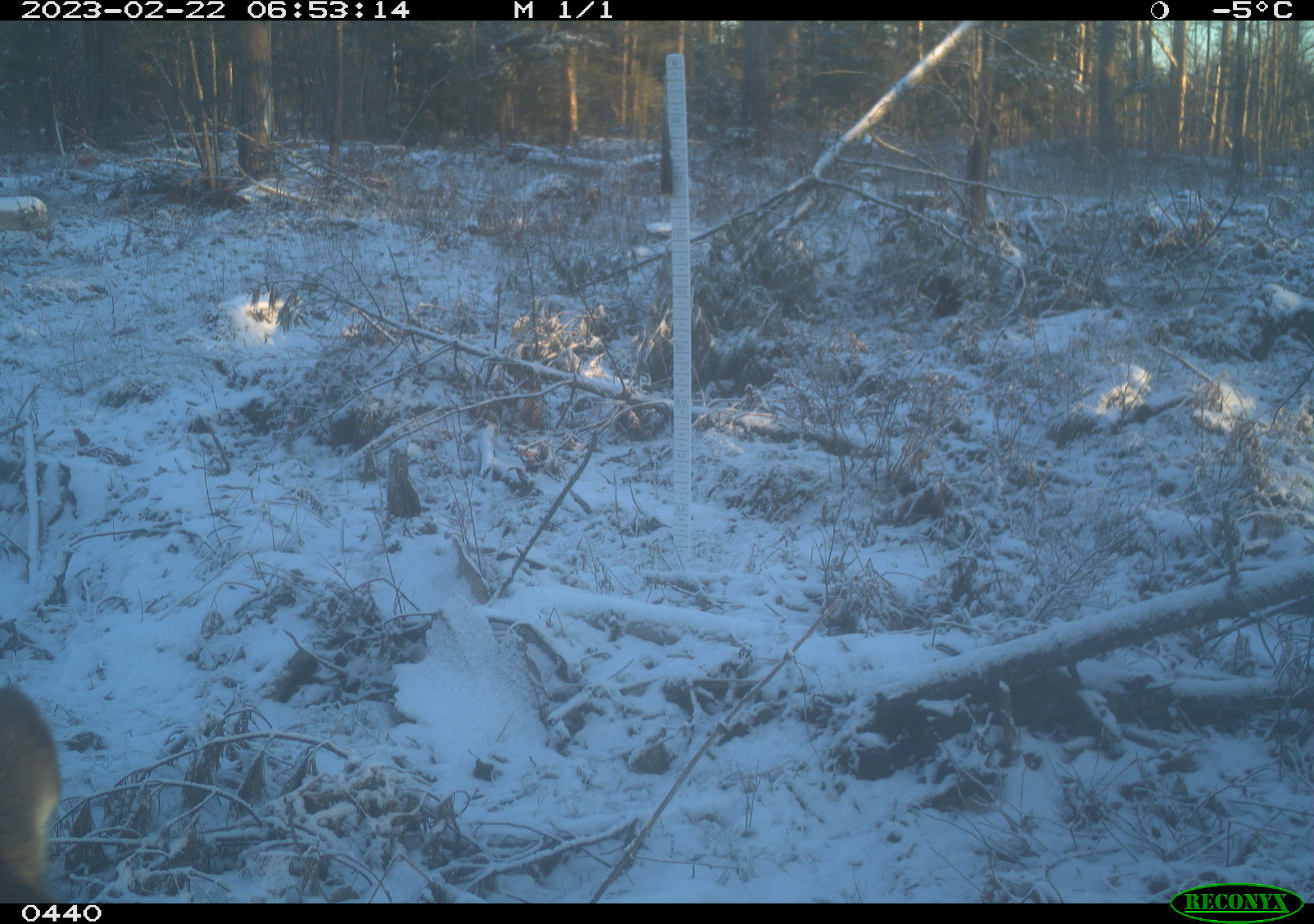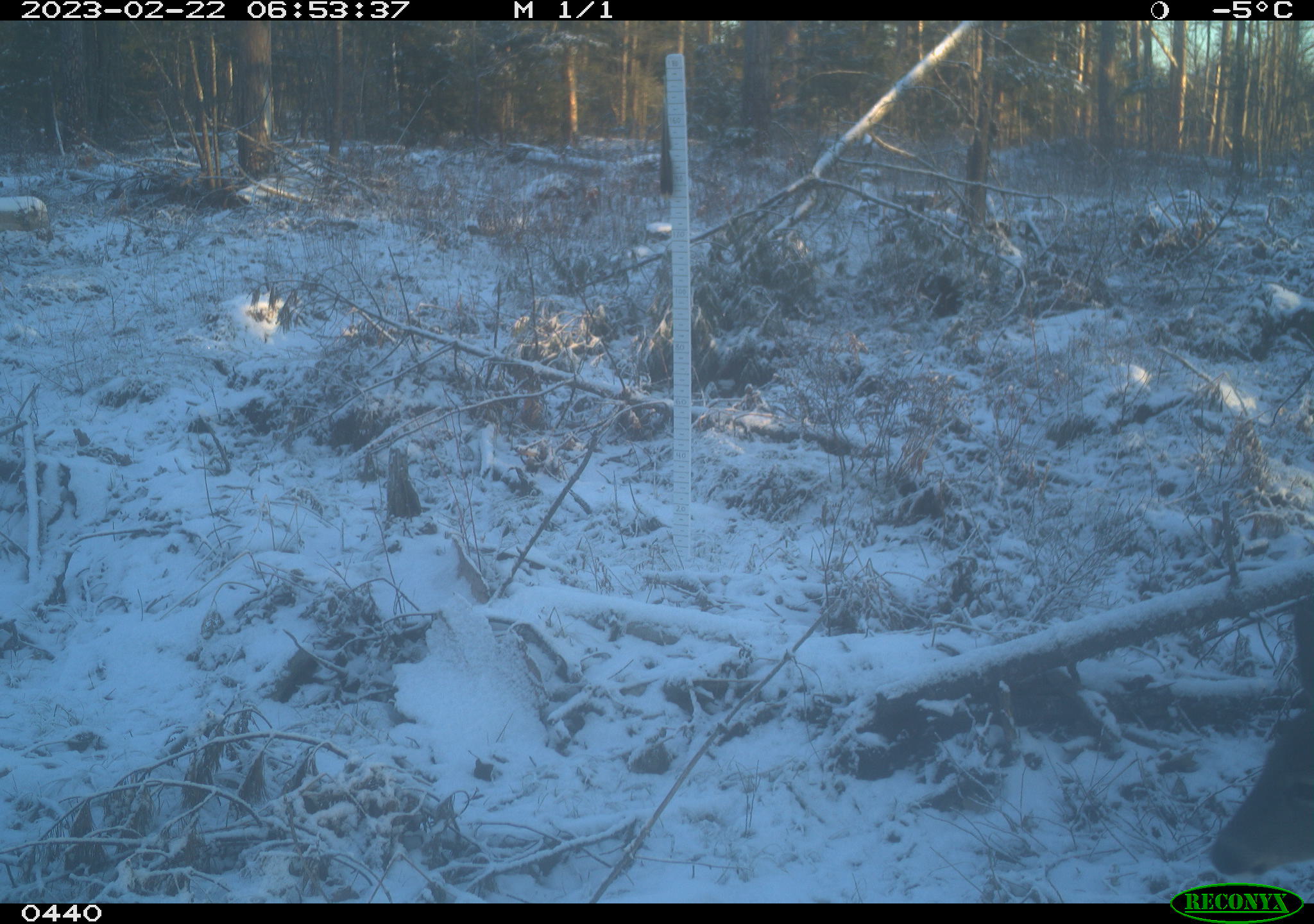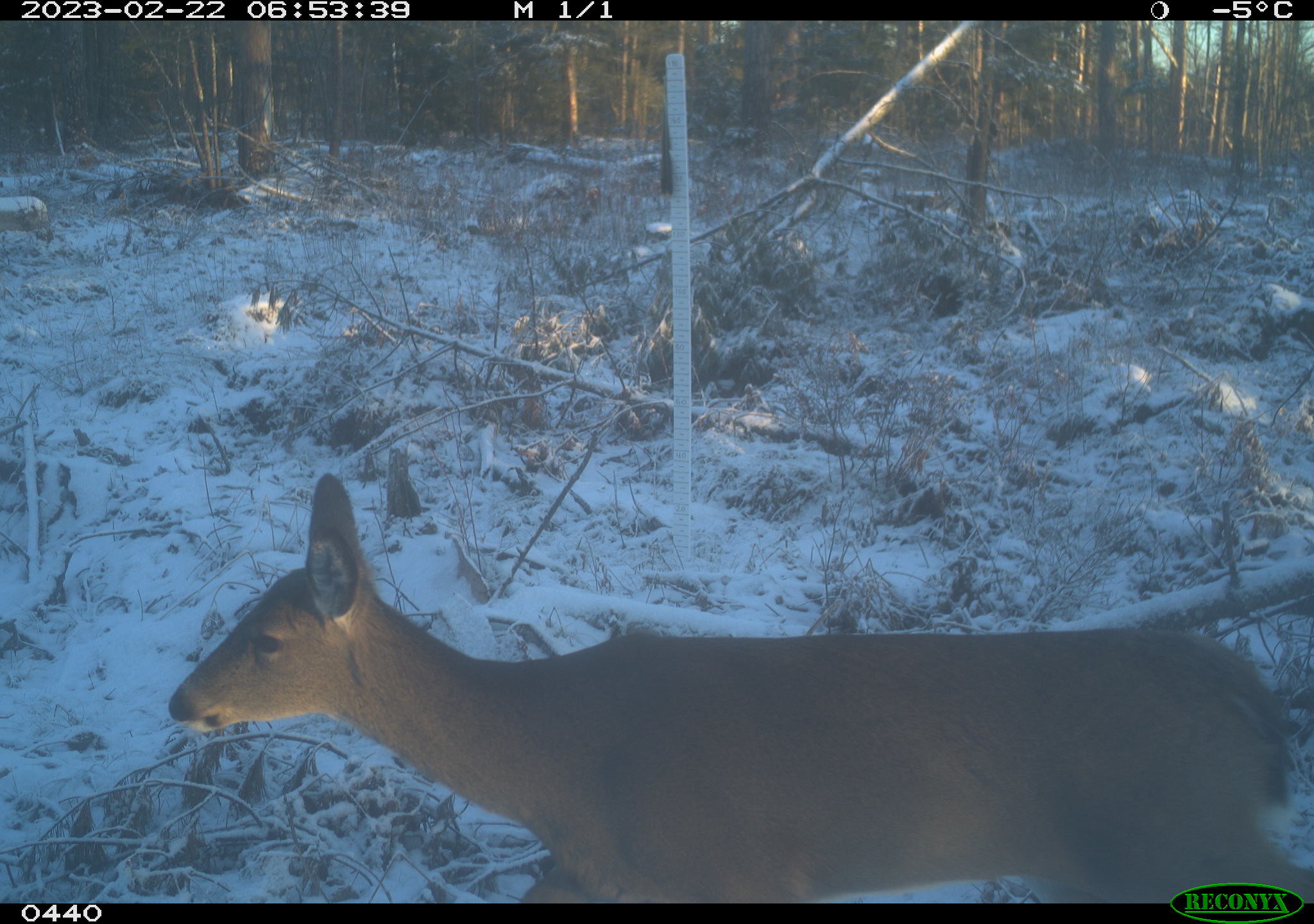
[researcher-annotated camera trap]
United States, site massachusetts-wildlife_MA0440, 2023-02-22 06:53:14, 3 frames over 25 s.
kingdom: Animalia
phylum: Chordata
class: Mammalia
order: Artiodactyla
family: Cervidae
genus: Odocoileus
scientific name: Odocoileus virginianus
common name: white-tailed deer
White-tailed deer (Odocoileus virginianus).